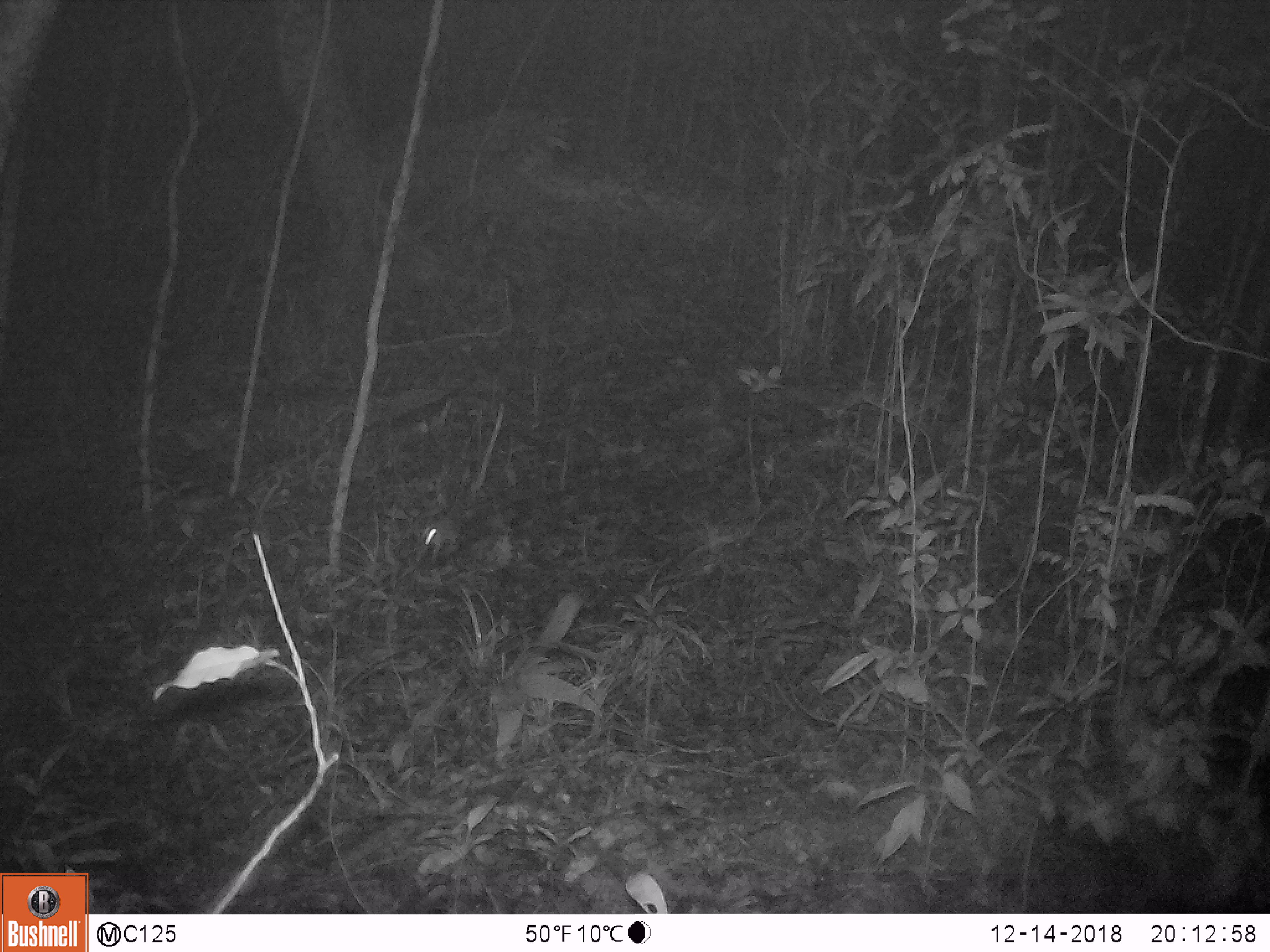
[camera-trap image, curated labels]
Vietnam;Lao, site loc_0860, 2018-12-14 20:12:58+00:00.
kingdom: Animalia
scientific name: Animalia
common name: animal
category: unidentified small animal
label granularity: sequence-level